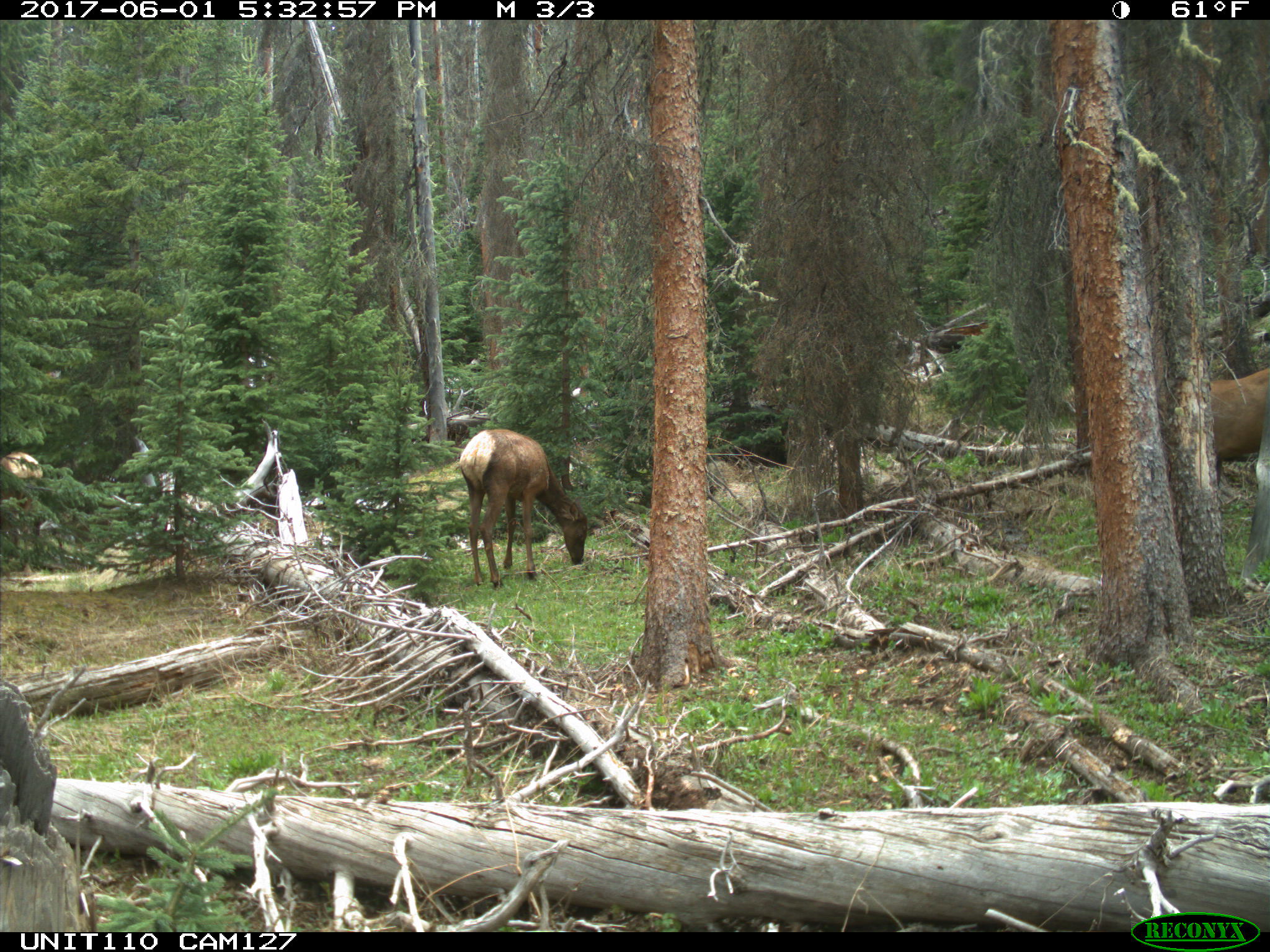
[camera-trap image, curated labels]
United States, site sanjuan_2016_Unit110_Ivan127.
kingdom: Animalia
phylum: Chordata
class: Mammalia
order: Artiodactyla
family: Cervidae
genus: Cervus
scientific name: Cervus elaphus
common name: red deer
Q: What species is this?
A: Cervus elaphus (red deer).